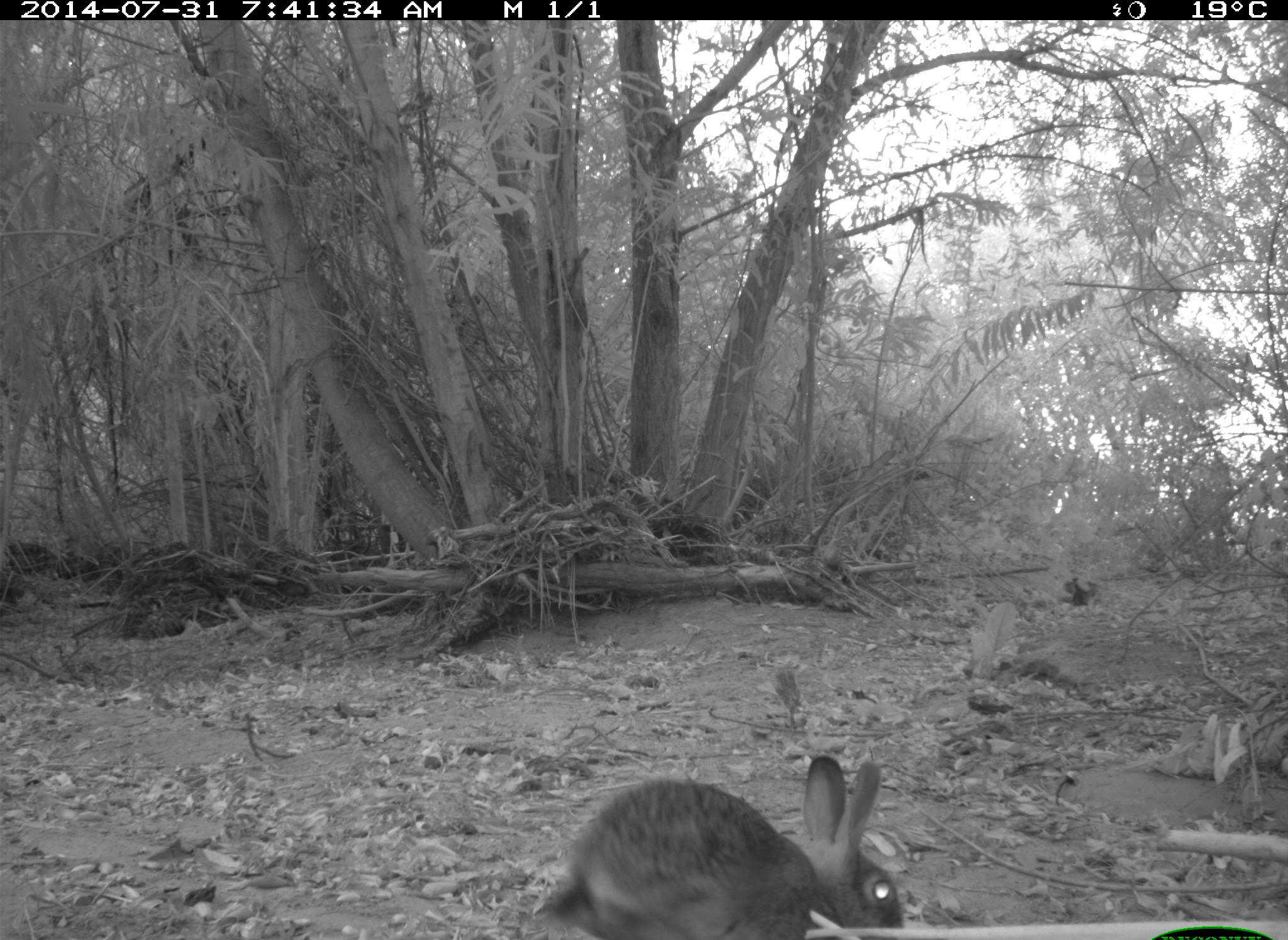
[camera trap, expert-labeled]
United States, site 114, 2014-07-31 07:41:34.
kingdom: Animalia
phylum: Chordata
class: Mammalia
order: Lagomorpha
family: Leporidae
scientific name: Leporidae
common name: rabbits and hares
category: rabbit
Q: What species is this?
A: Rabbit (rabbits and hares) (Leporidae).